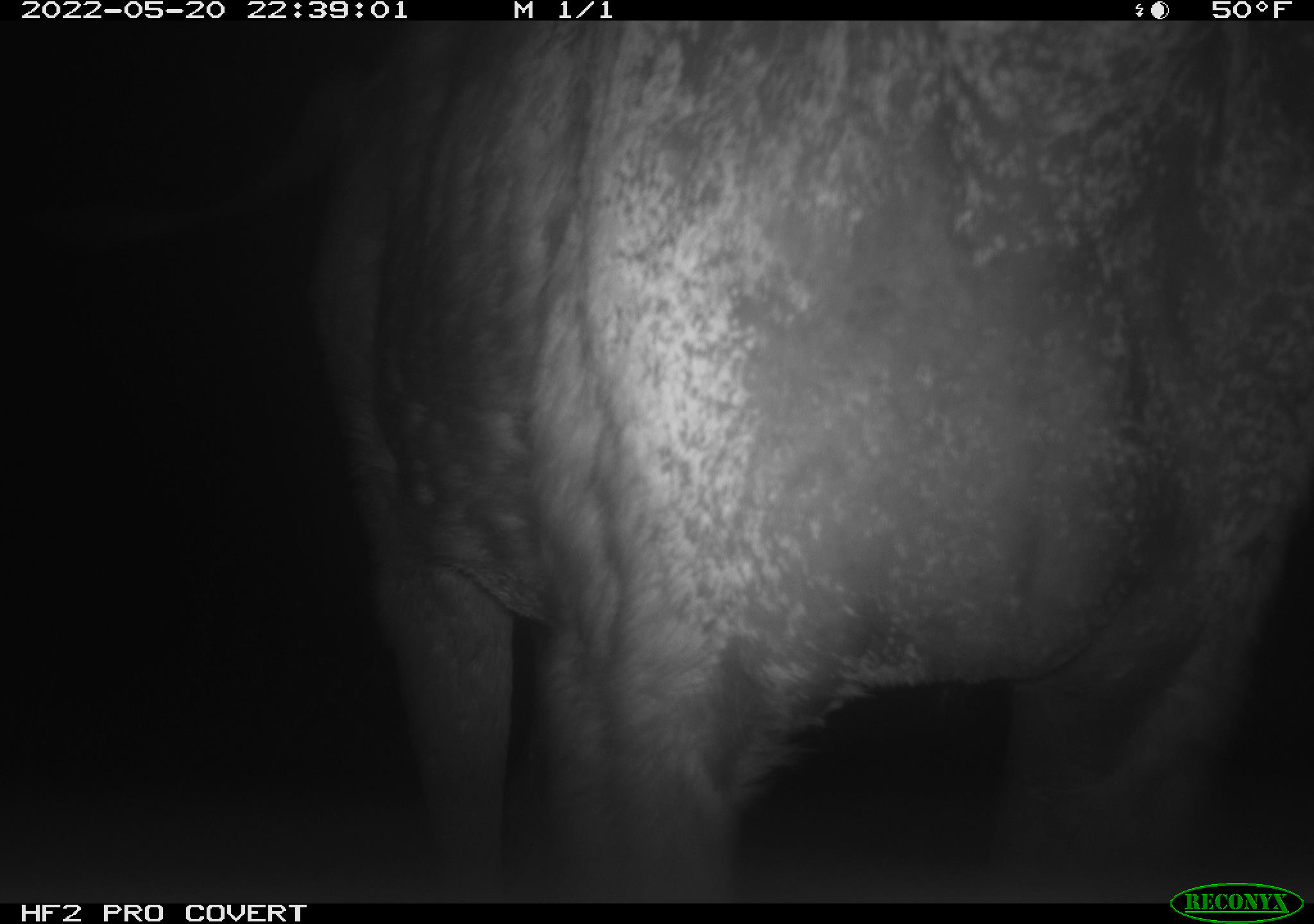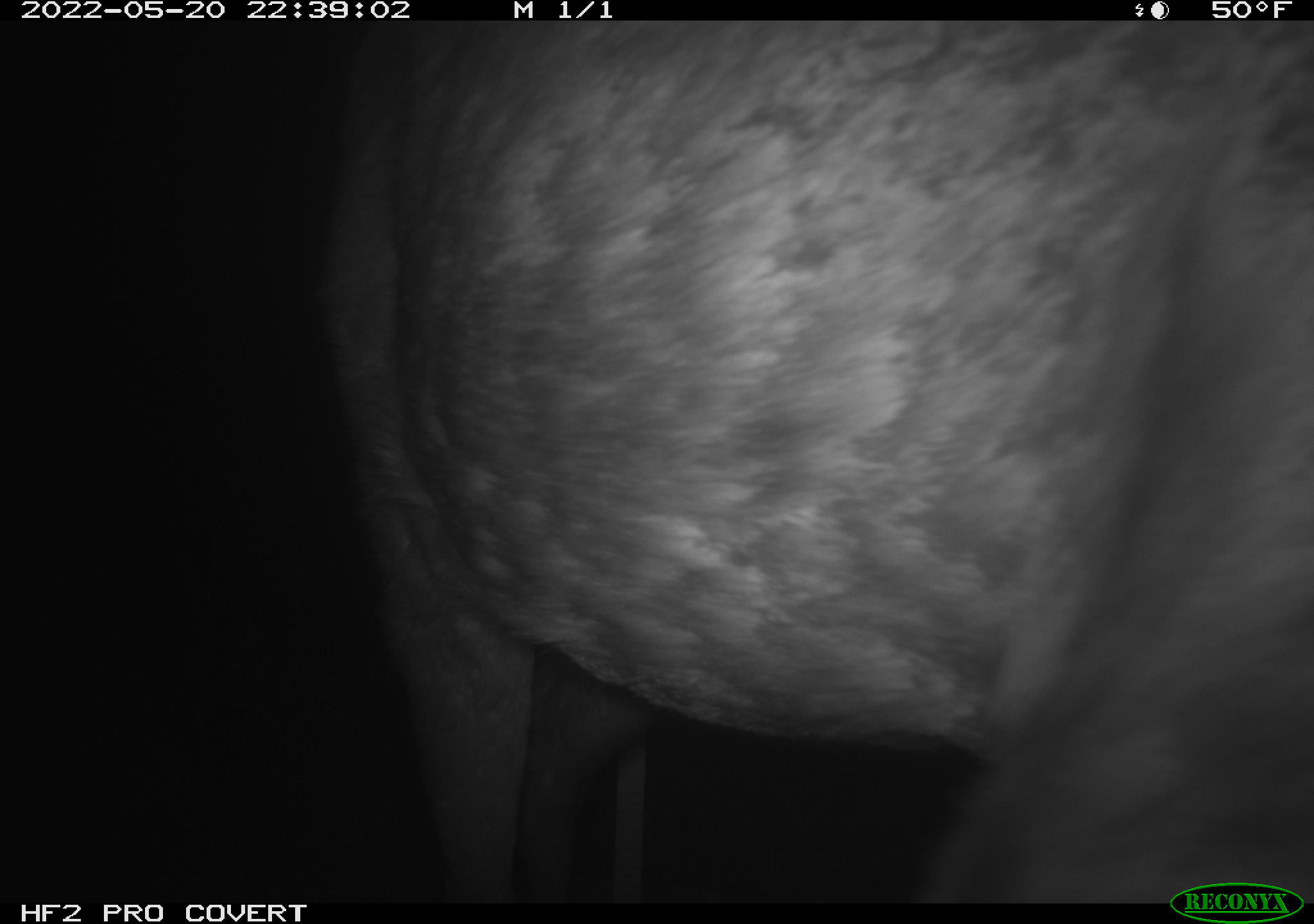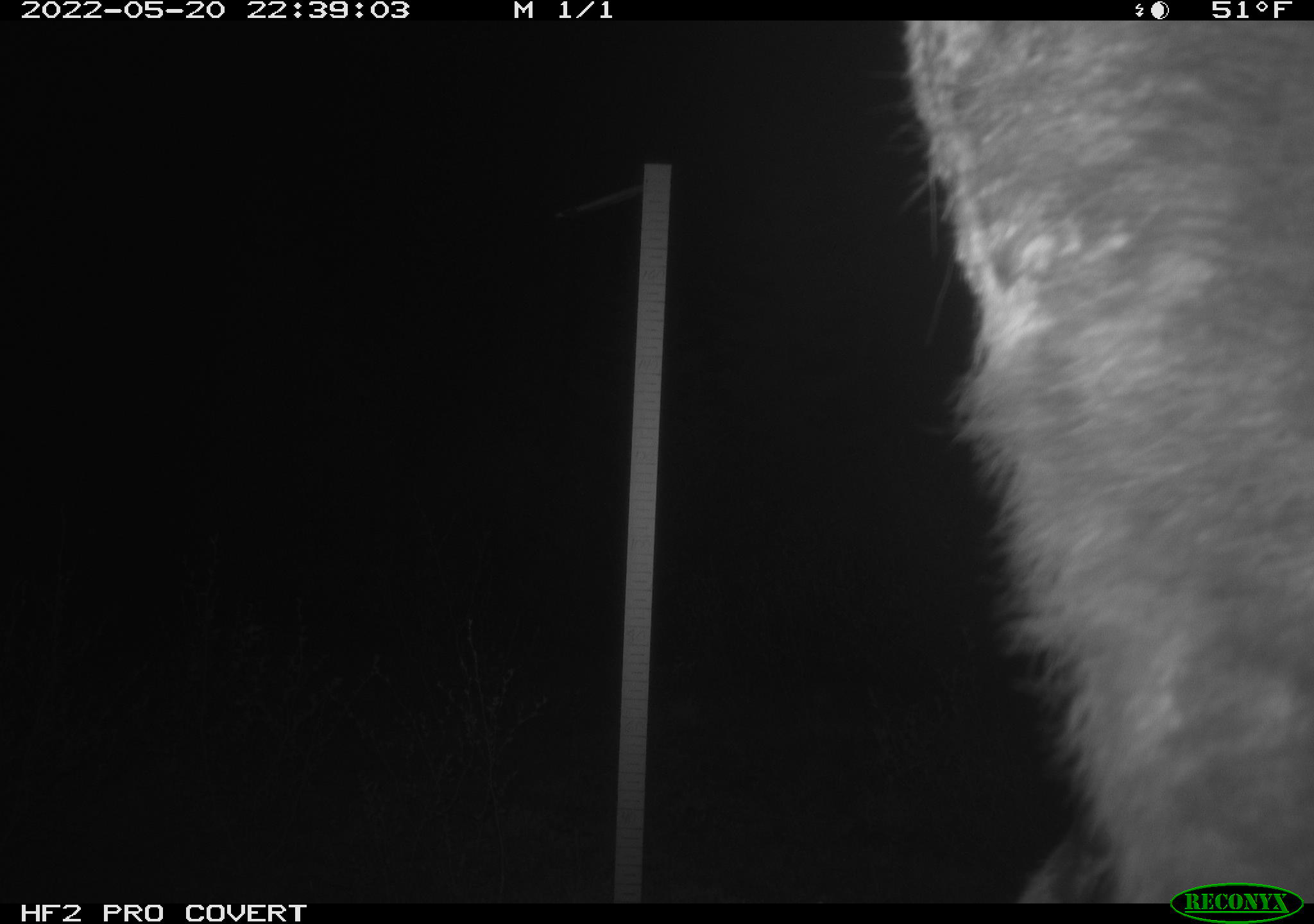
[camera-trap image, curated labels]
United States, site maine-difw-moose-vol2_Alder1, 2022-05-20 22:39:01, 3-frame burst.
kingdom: Animalia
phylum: Chordata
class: Mammalia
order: Artiodactyla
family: Cervidae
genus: Alces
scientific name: Alces alces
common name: moose